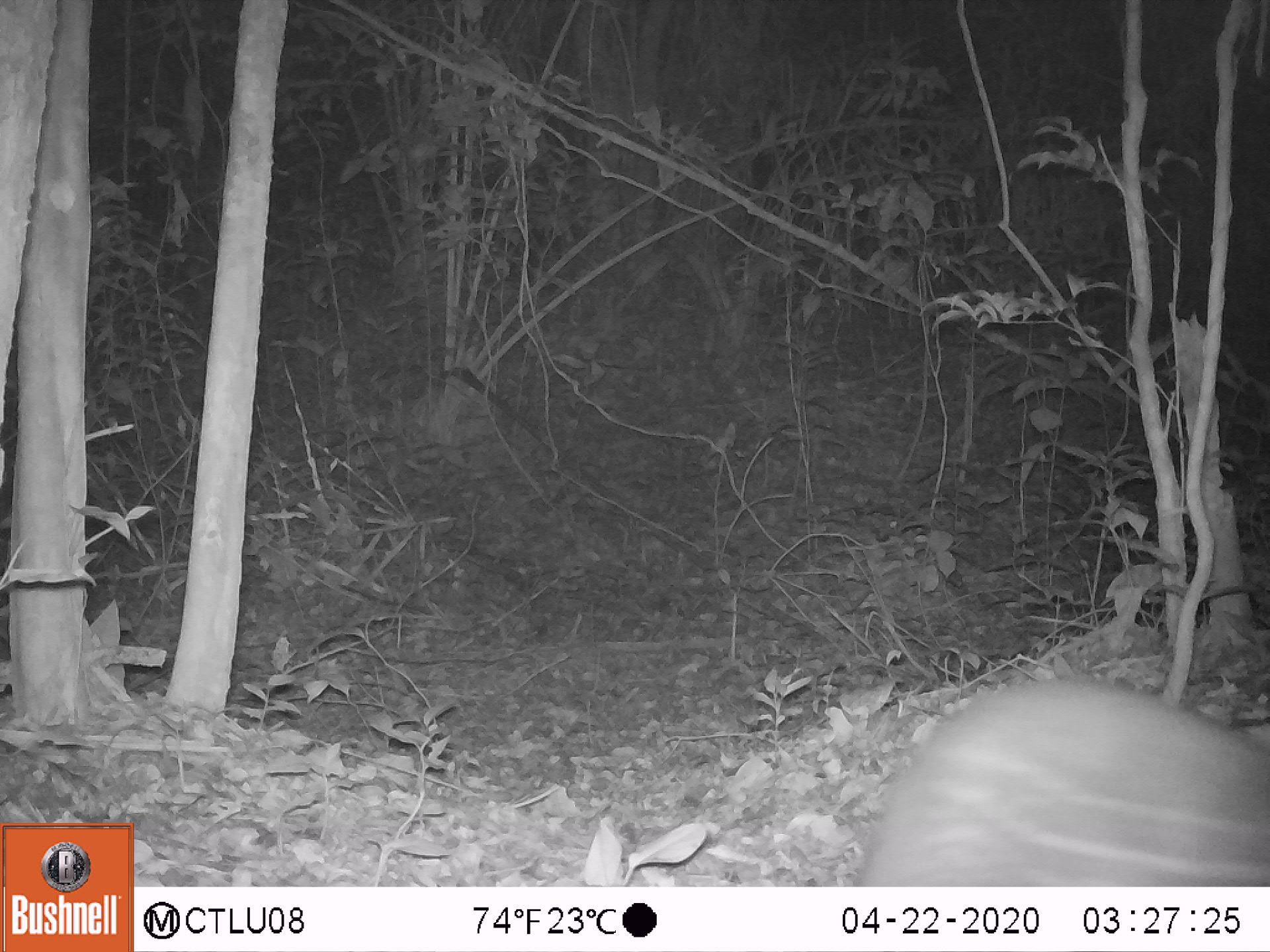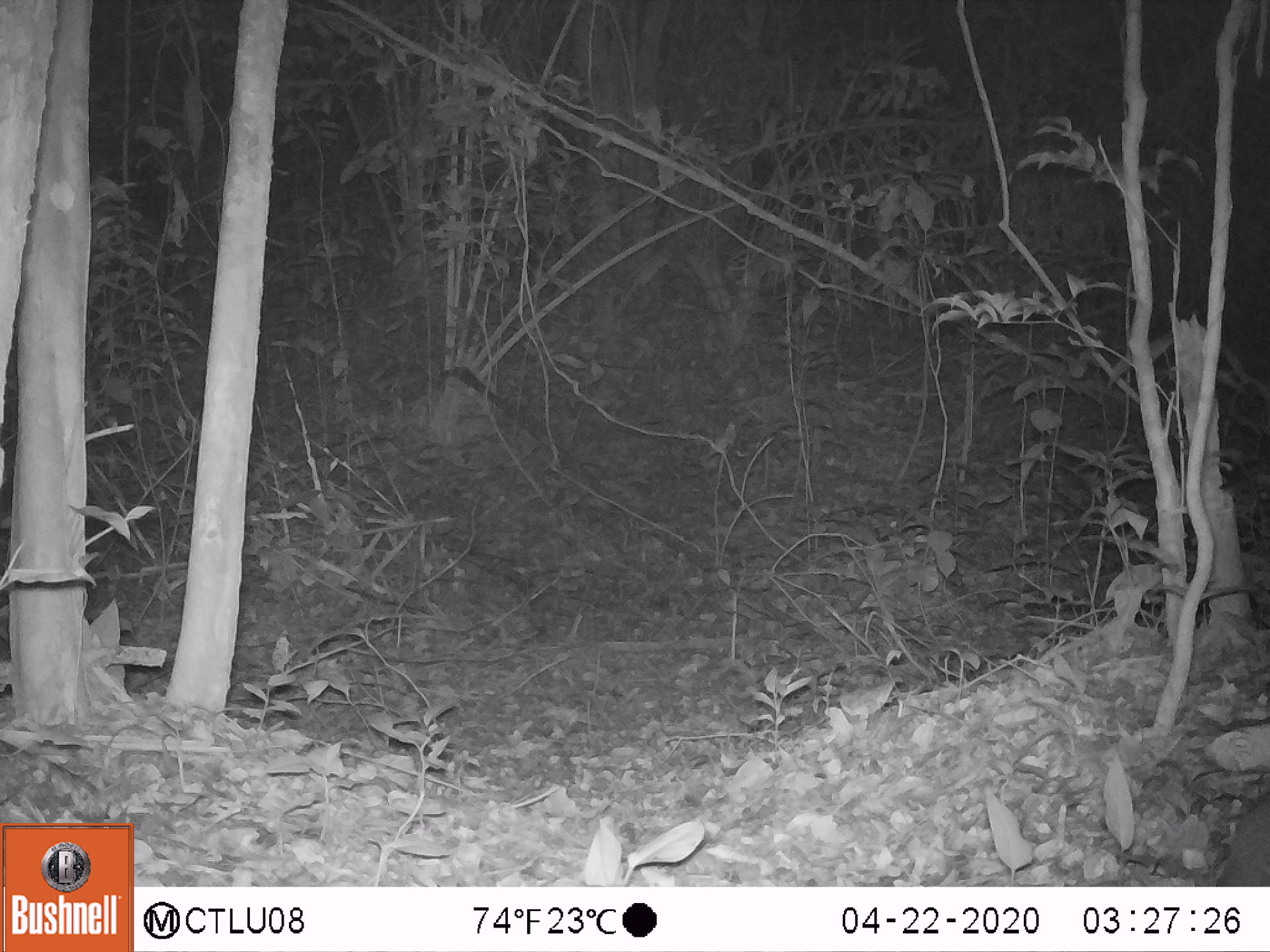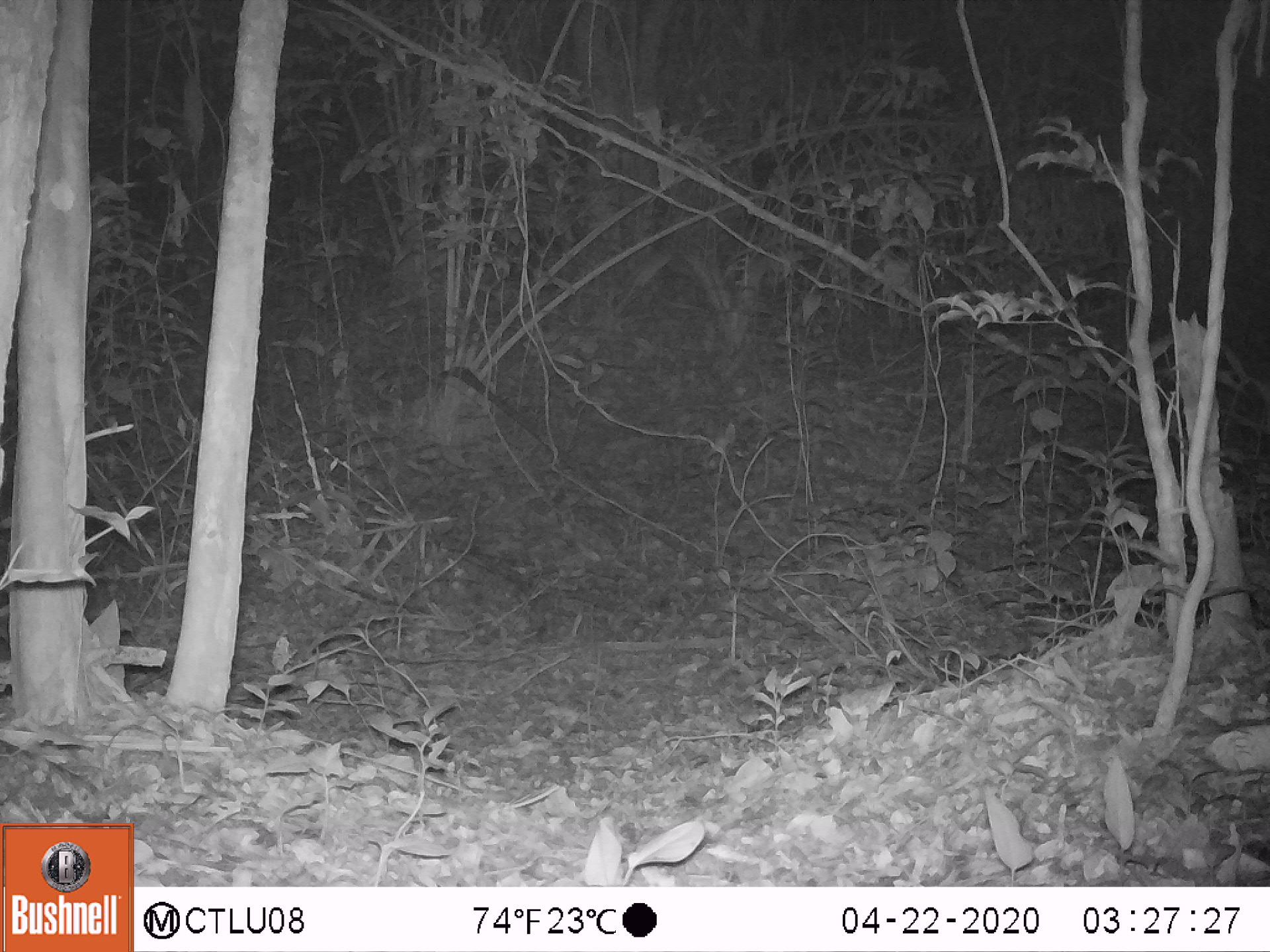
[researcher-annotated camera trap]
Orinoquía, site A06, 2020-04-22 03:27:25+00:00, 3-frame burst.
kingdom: Animalia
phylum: Chordata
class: Mammalia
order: Rodentia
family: Cuniculidae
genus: Cuniculus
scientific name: Cuniculus paca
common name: spotted paca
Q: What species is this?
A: Spotted paca (Cuniculus paca).